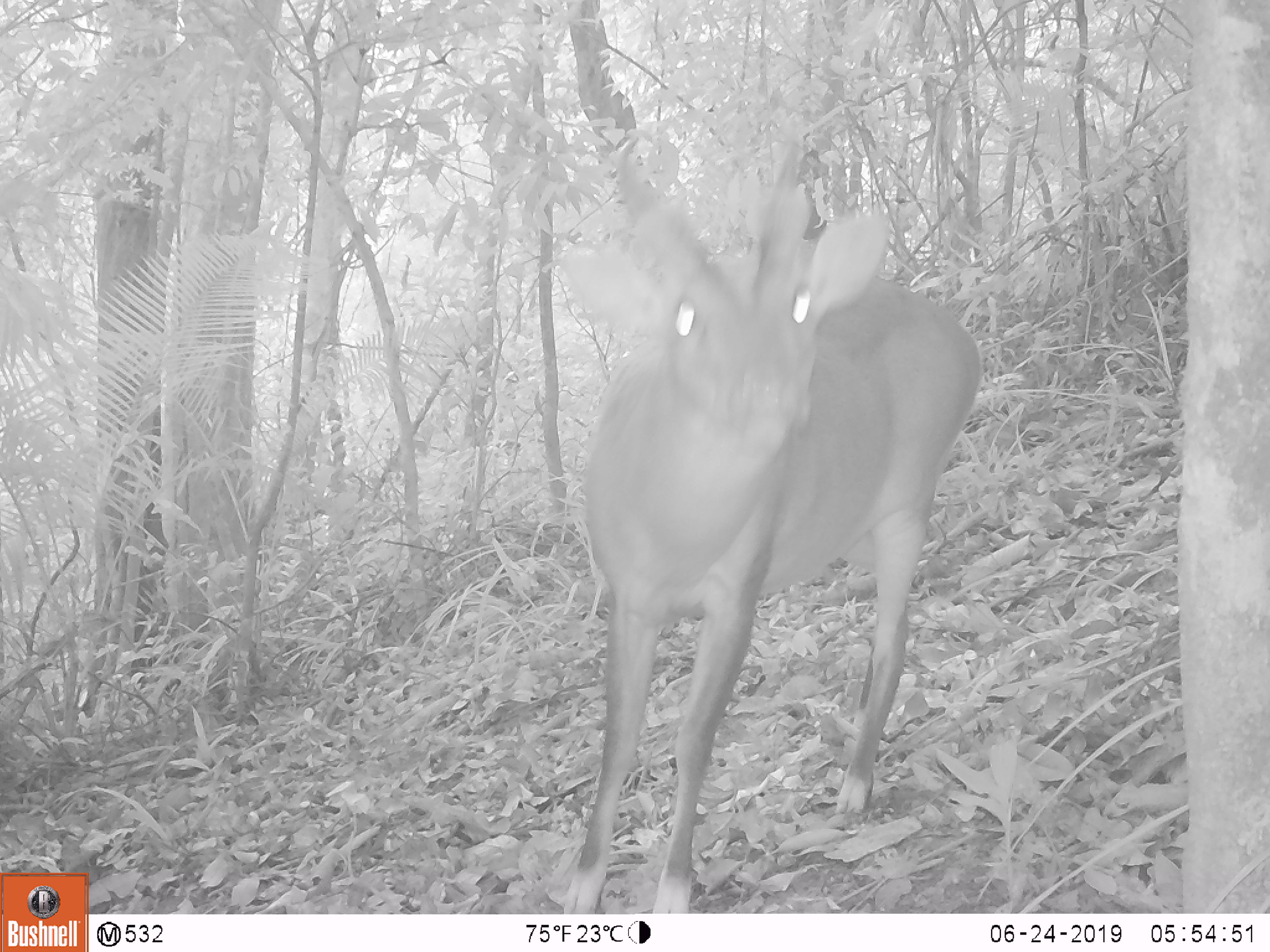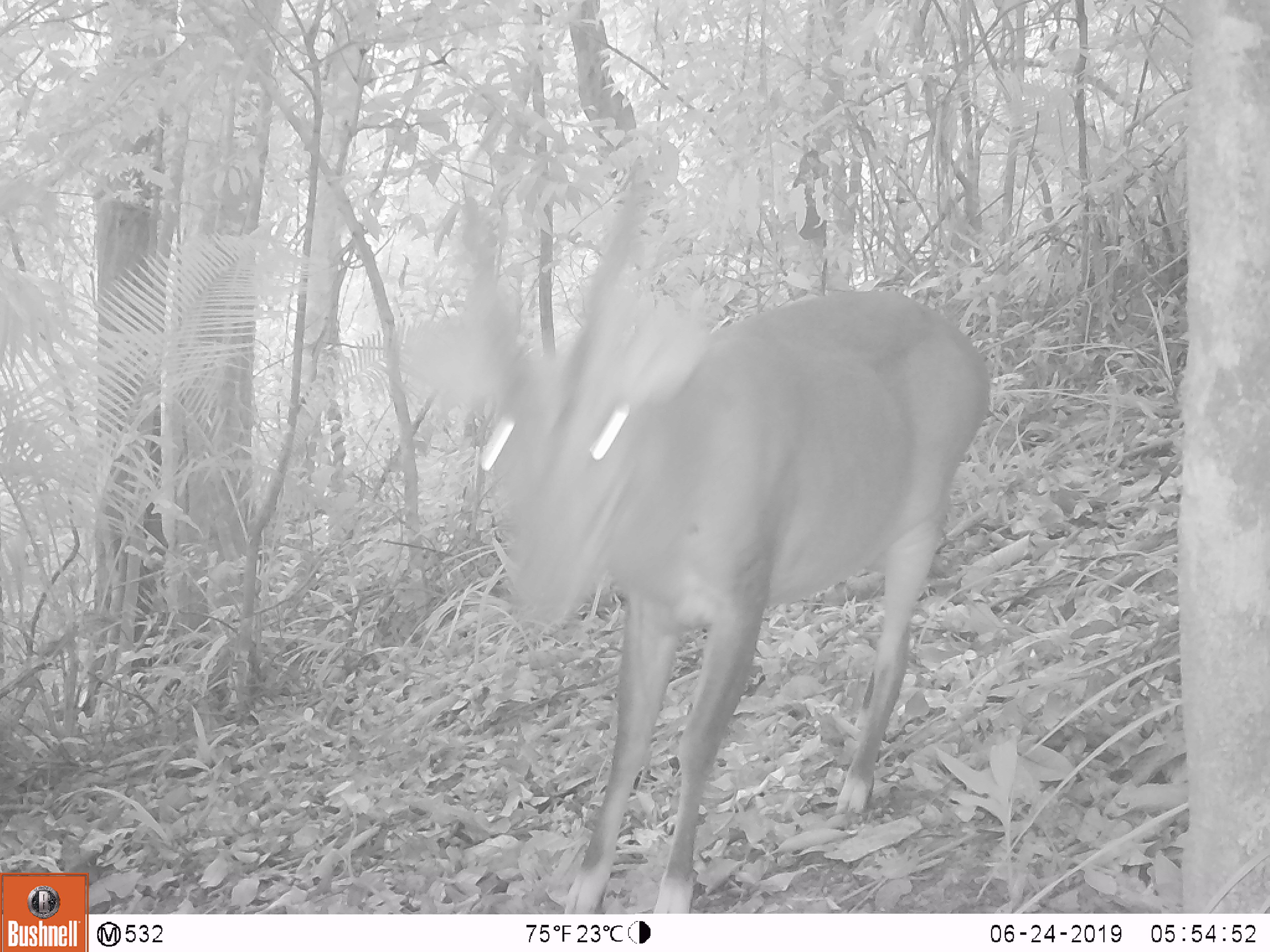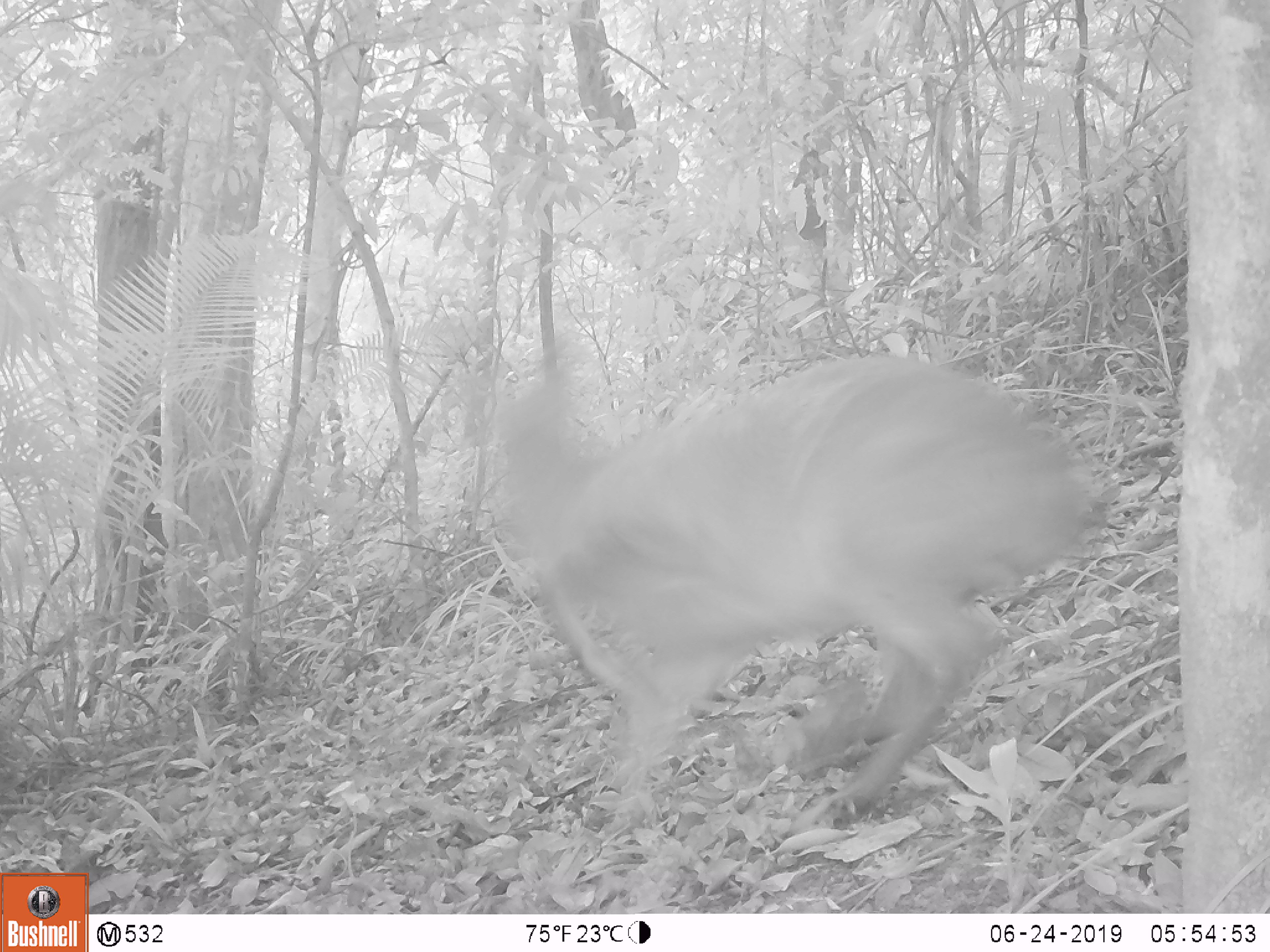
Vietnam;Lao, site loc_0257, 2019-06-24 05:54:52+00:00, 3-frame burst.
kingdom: Animalia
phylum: Chordata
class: Mammalia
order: Artiodactyla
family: Cervidae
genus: Muntiacus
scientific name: Muntiacus vuquangensis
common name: large-antlered muntjac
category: large antlered muntjac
Large antlered muntjac (large-antlered muntjac) (Muntiacus vuquangensis). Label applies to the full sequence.